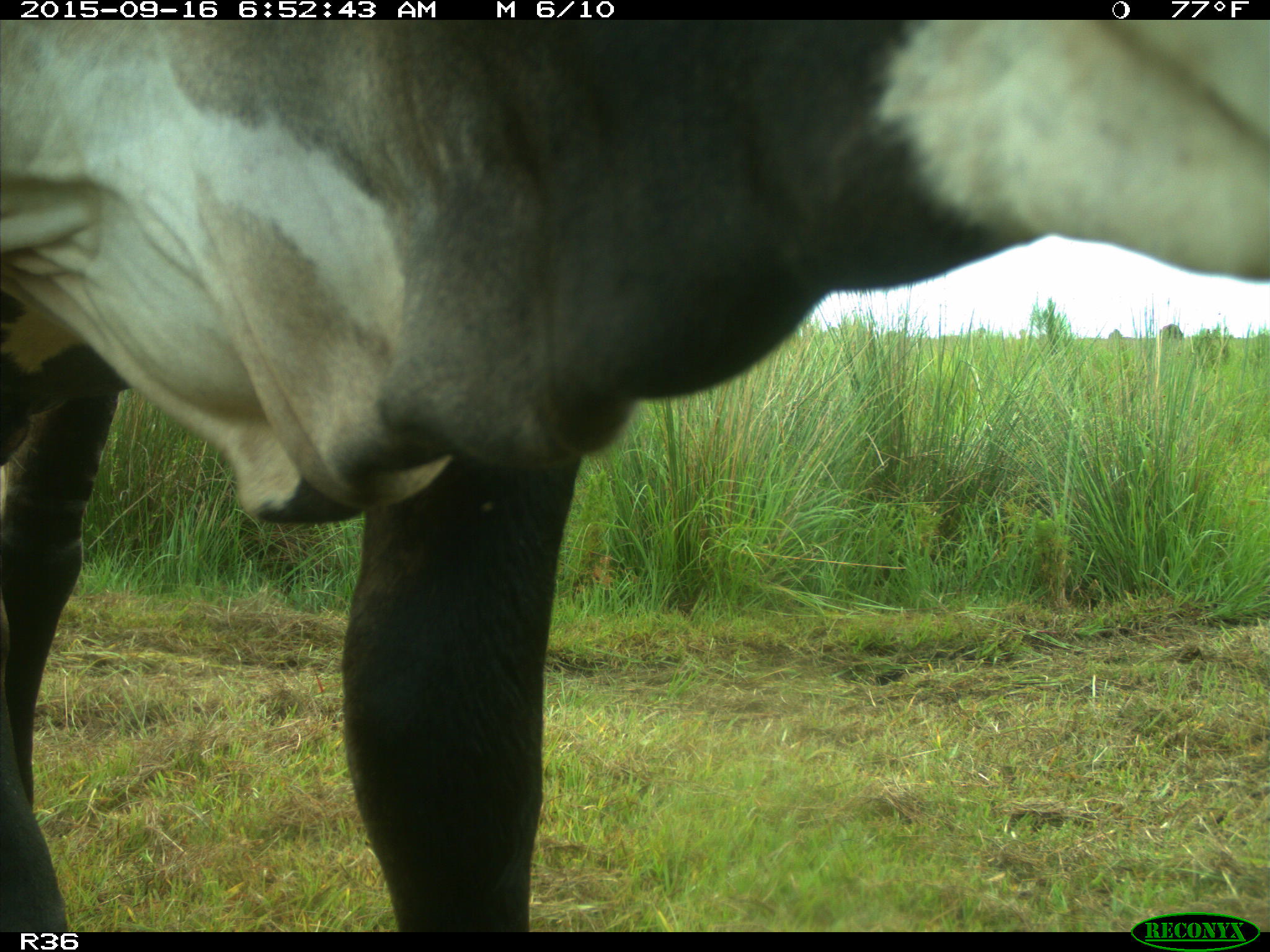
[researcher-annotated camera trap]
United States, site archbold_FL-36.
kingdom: Animalia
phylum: Chordata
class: Mammalia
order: Artiodactyla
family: Bovidae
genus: Bos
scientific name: Bos taurus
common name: domestic cow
Bos taurus (domestic cow).